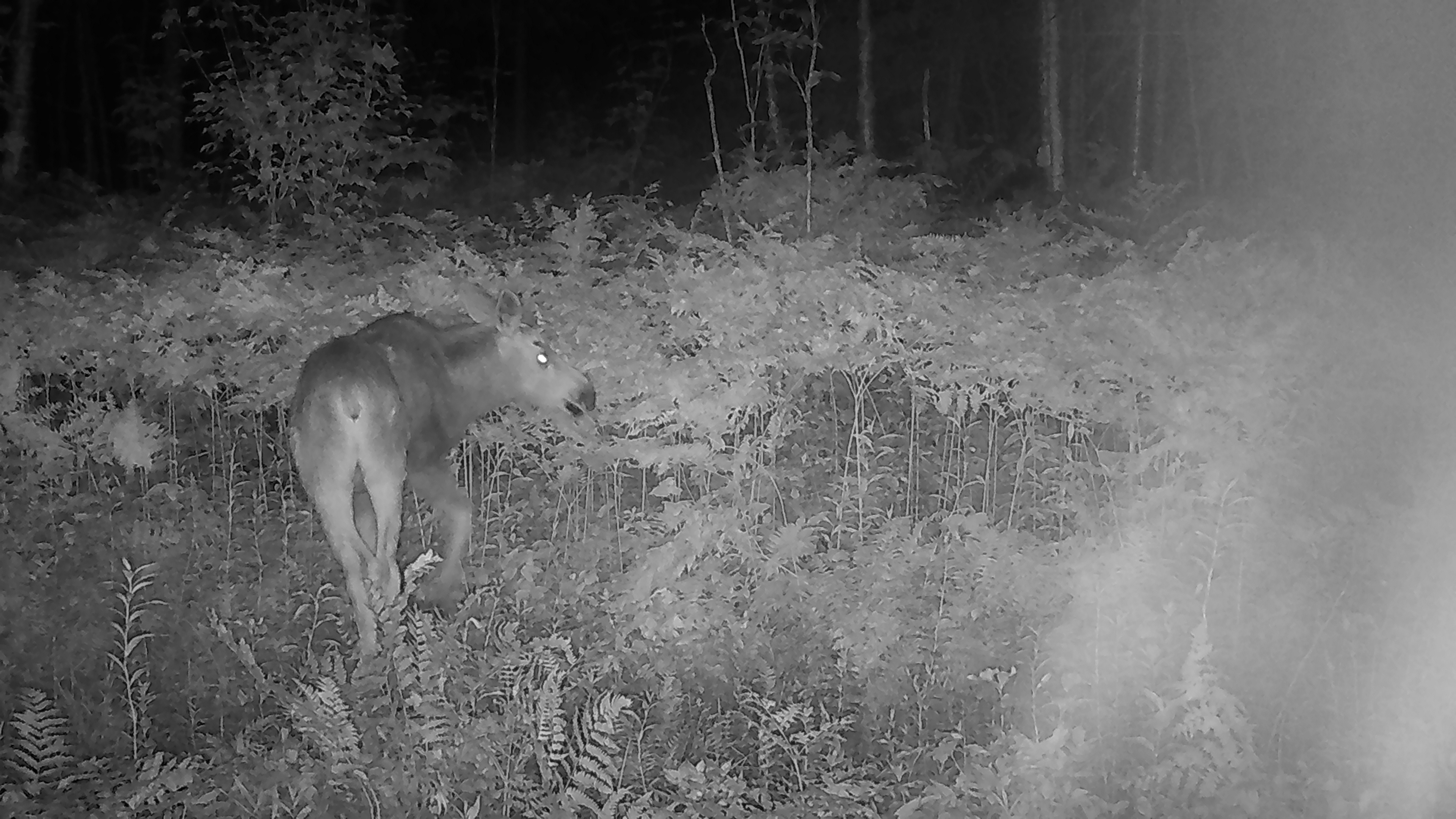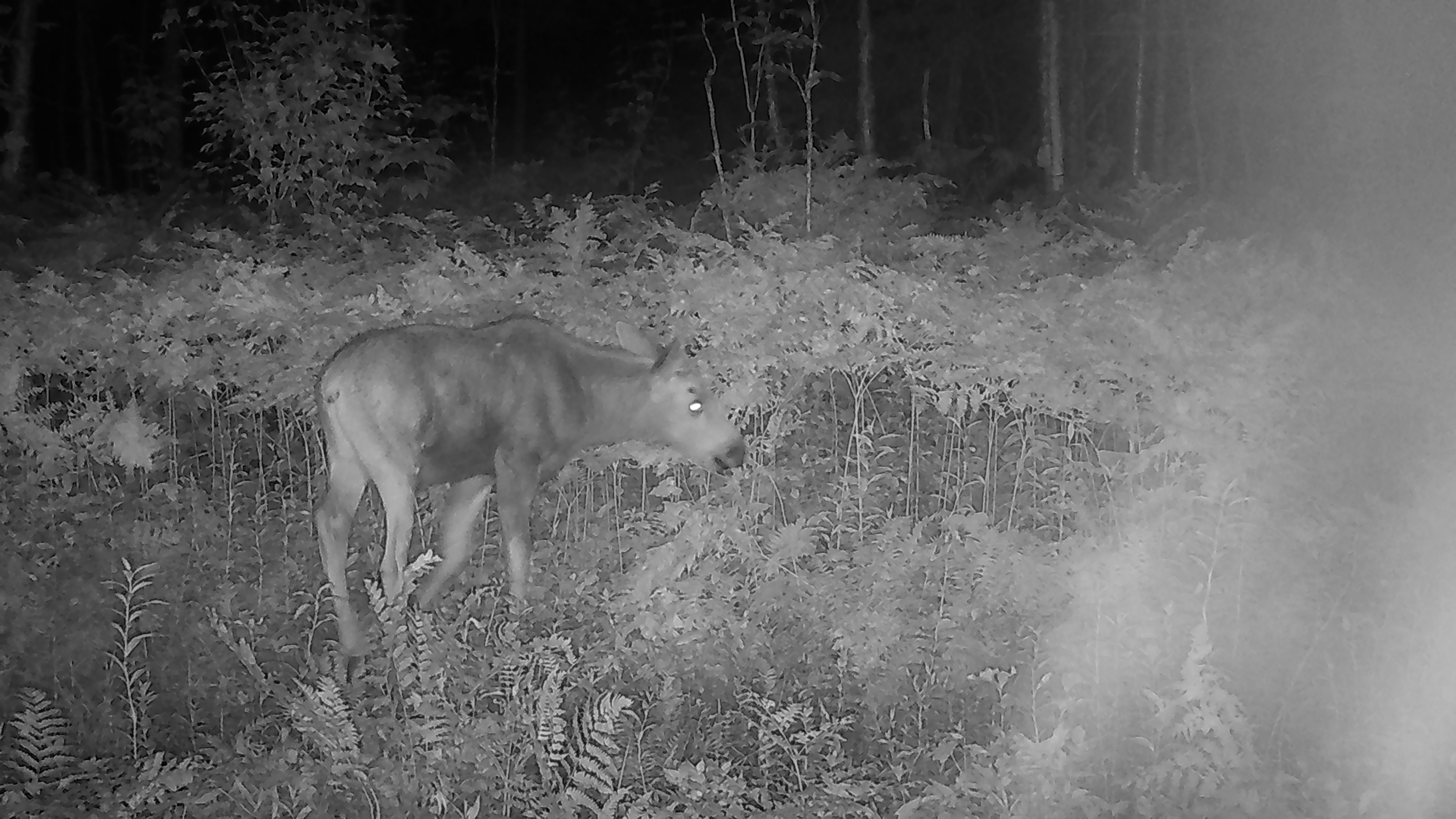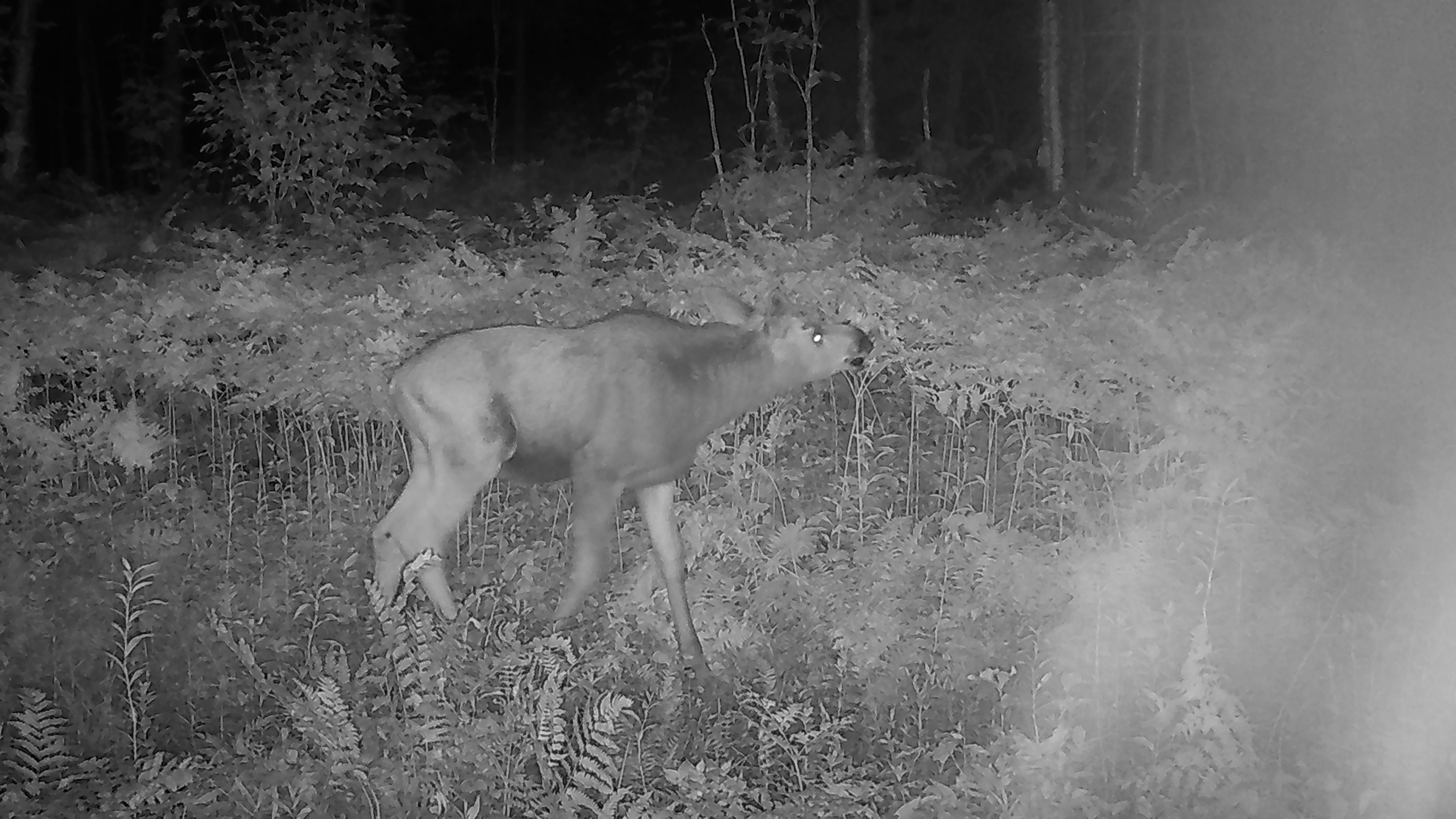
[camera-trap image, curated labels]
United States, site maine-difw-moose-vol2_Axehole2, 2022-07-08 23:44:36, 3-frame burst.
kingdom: Animalia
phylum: Chordata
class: Mammalia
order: Artiodactyla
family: Cervidae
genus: Alces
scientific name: Alces alces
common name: moose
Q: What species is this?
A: Moose (Alces alces).